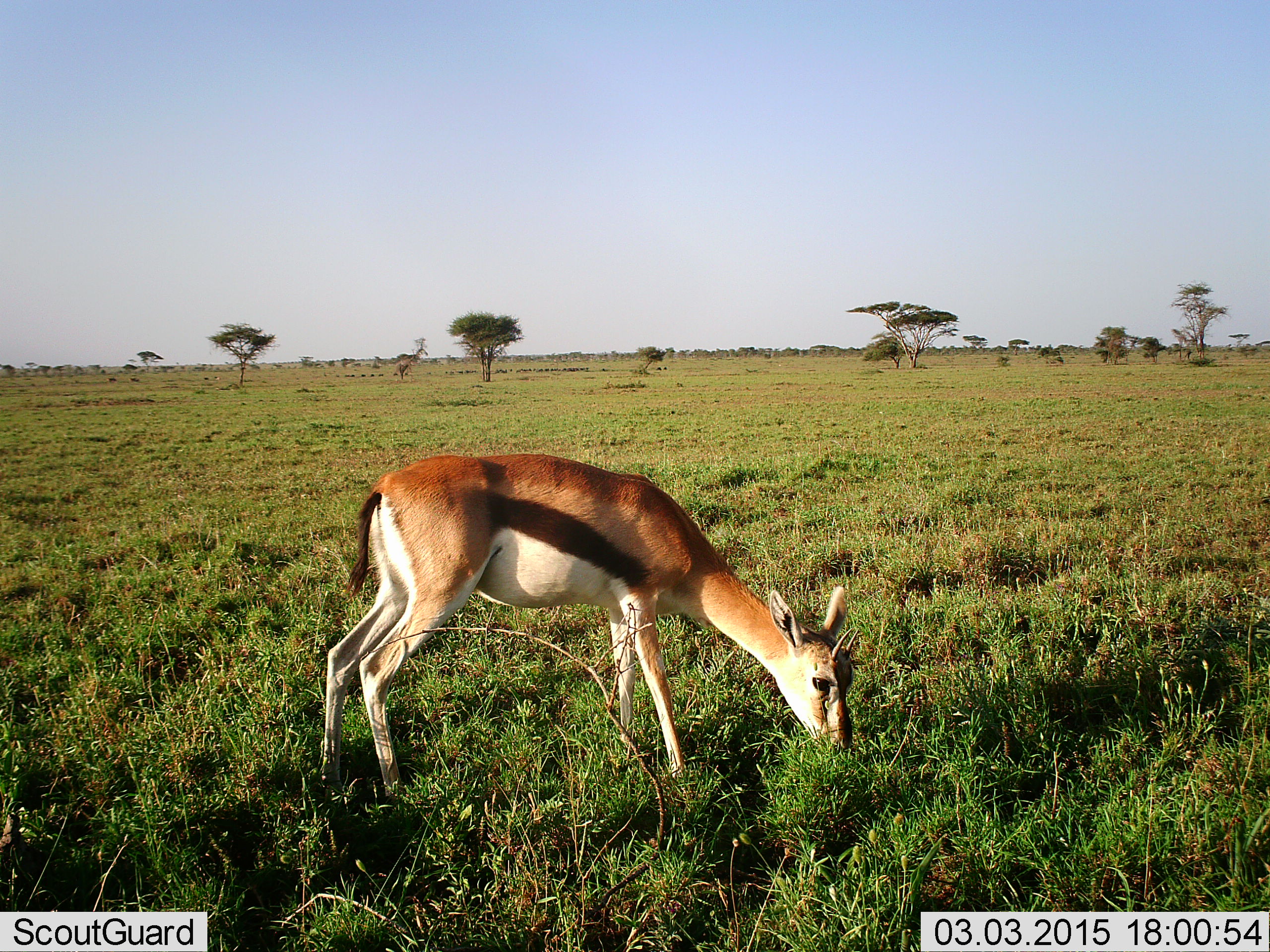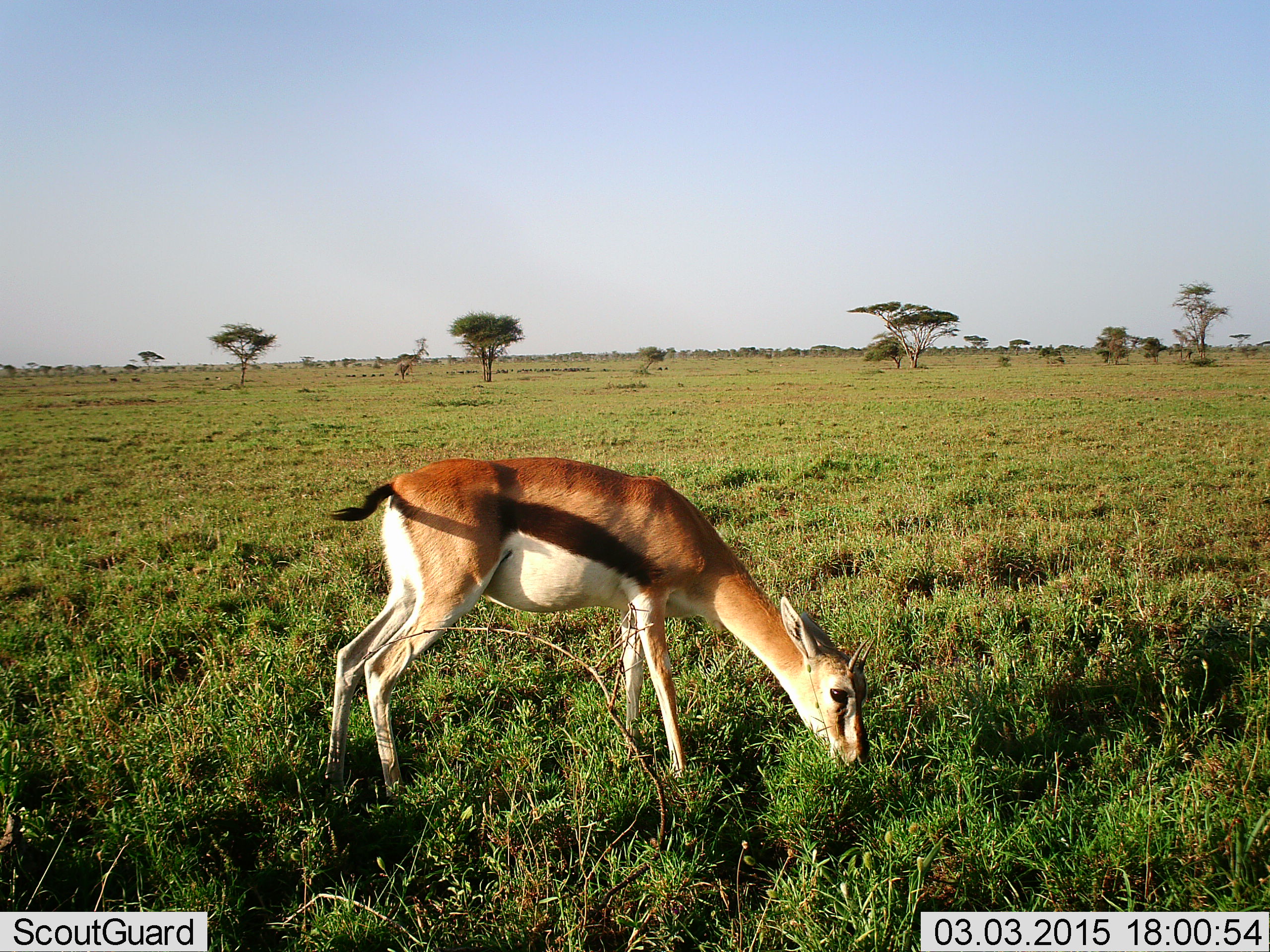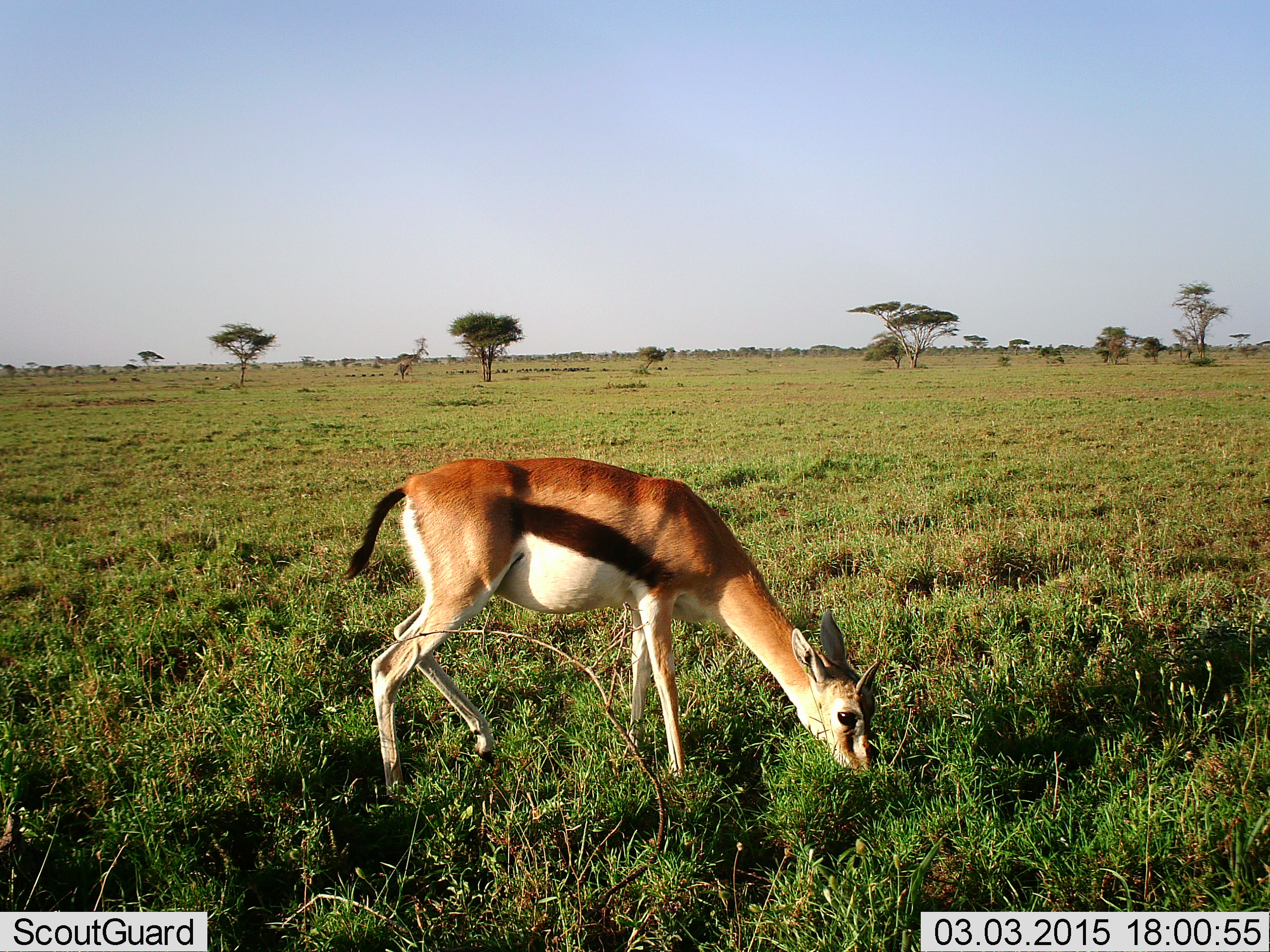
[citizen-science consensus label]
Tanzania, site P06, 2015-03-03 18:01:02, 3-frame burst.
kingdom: Animalia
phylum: Chordata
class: Mammalia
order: Artiodactyla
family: Bovidae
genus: Eudorcas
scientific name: Eudorcas thomsonii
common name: thomson's gazelle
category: gazellethomsons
Gazellethomsons (thomson's gazelle) (Eudorcas thomsonii), count 1. Behavior (volunteer vote fractions): standing 30%, resting 0%, moving 0%, interacting 0%. Young present (vote fraction): 0%. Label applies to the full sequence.